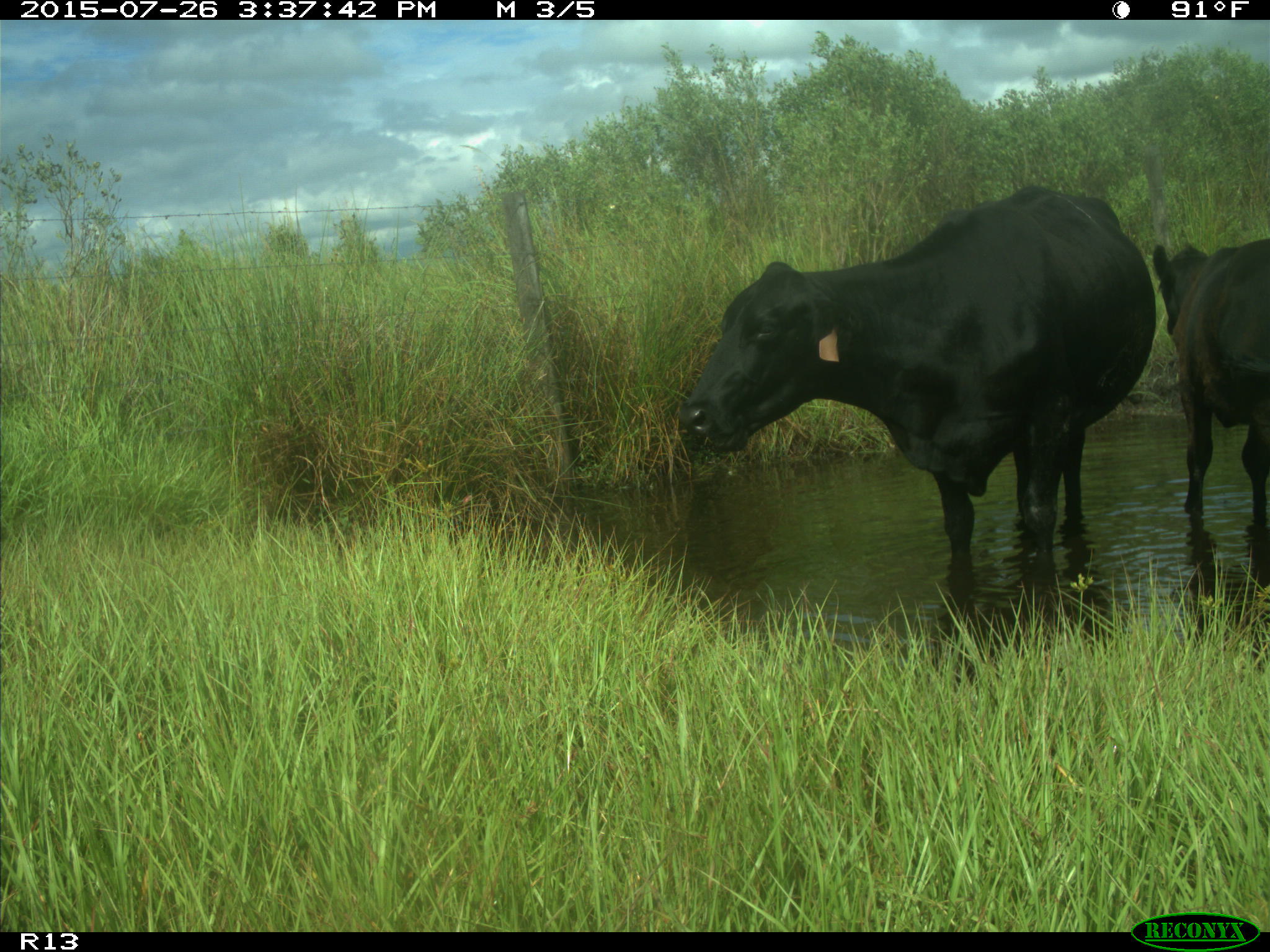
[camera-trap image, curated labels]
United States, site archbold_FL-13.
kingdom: Animalia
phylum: Chordata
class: Mammalia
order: Artiodactyla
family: Bovidae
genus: Bos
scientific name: Bos taurus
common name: domestic cow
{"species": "Bos taurus (domestic cow)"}